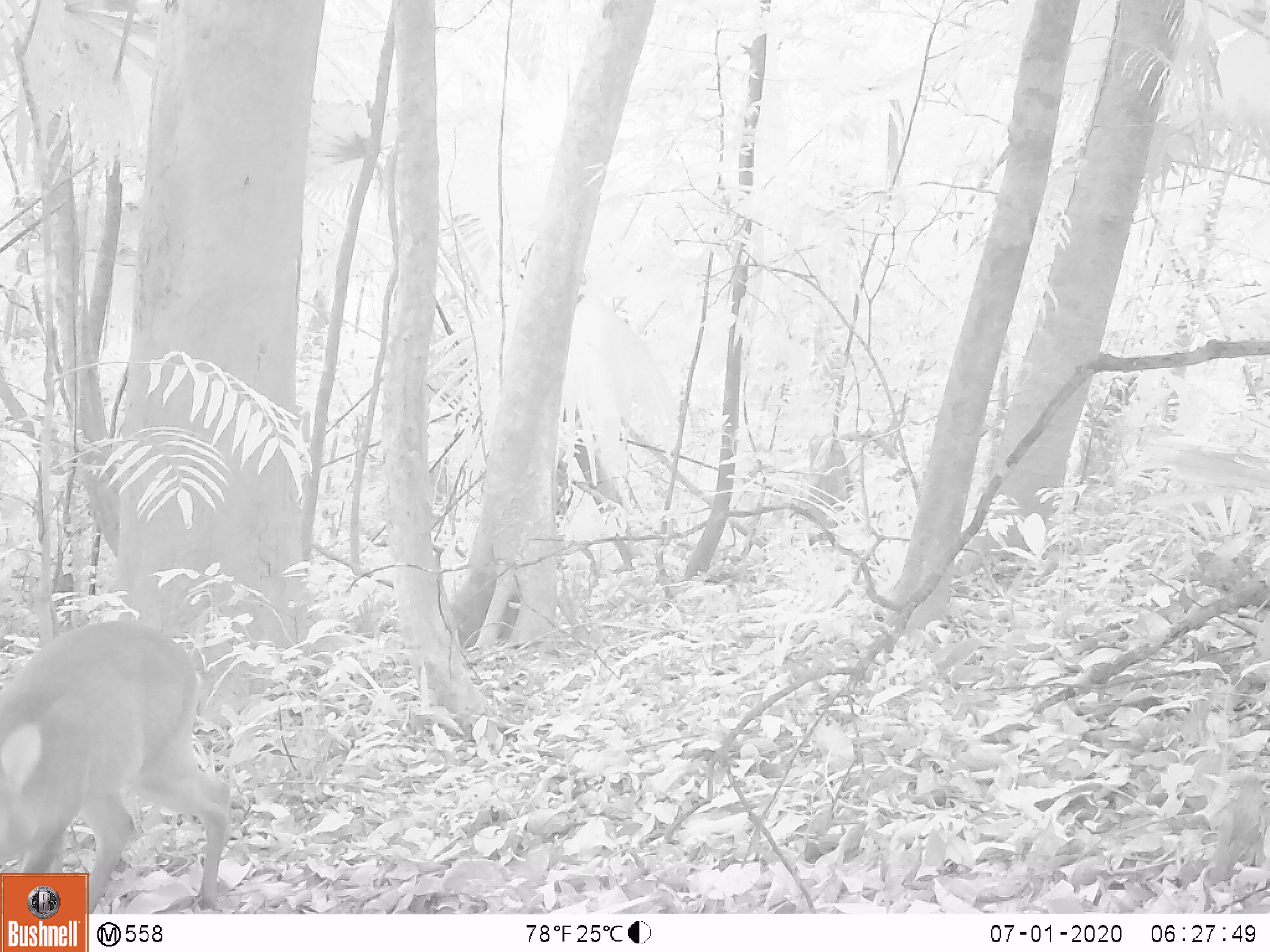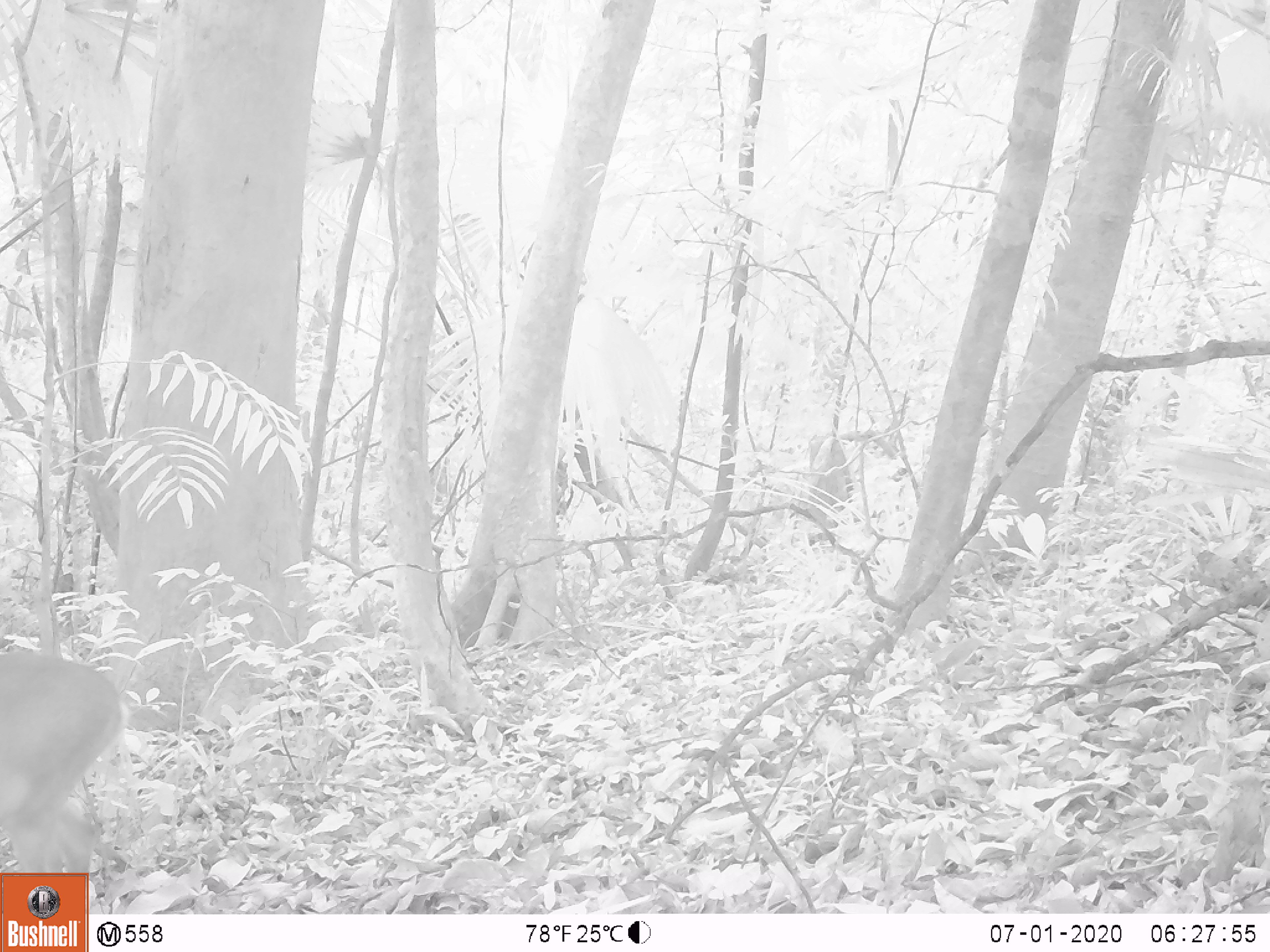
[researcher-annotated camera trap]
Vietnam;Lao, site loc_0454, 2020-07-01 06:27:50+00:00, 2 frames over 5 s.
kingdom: Animalia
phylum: Chordata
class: Mammalia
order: Artiodactyla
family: Cervidae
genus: Muntiacus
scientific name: Muntiacus vuquangensis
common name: large-antlered muntjac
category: large antlered muntjac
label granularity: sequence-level